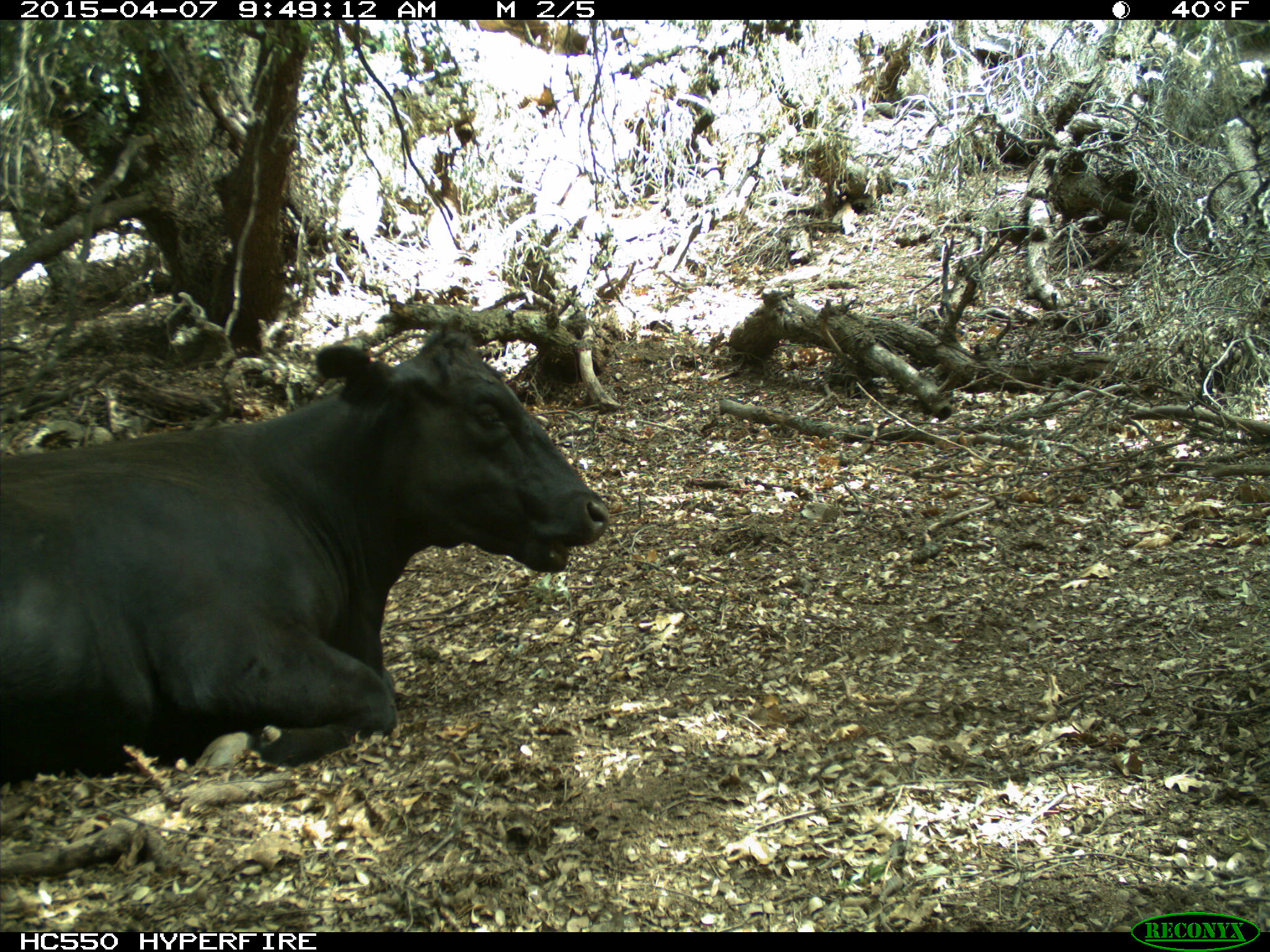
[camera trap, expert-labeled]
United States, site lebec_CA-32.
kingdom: Animalia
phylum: Chordata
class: Mammalia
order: Artiodactyla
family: Bovidae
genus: Bos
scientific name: Bos taurus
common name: domestic cow